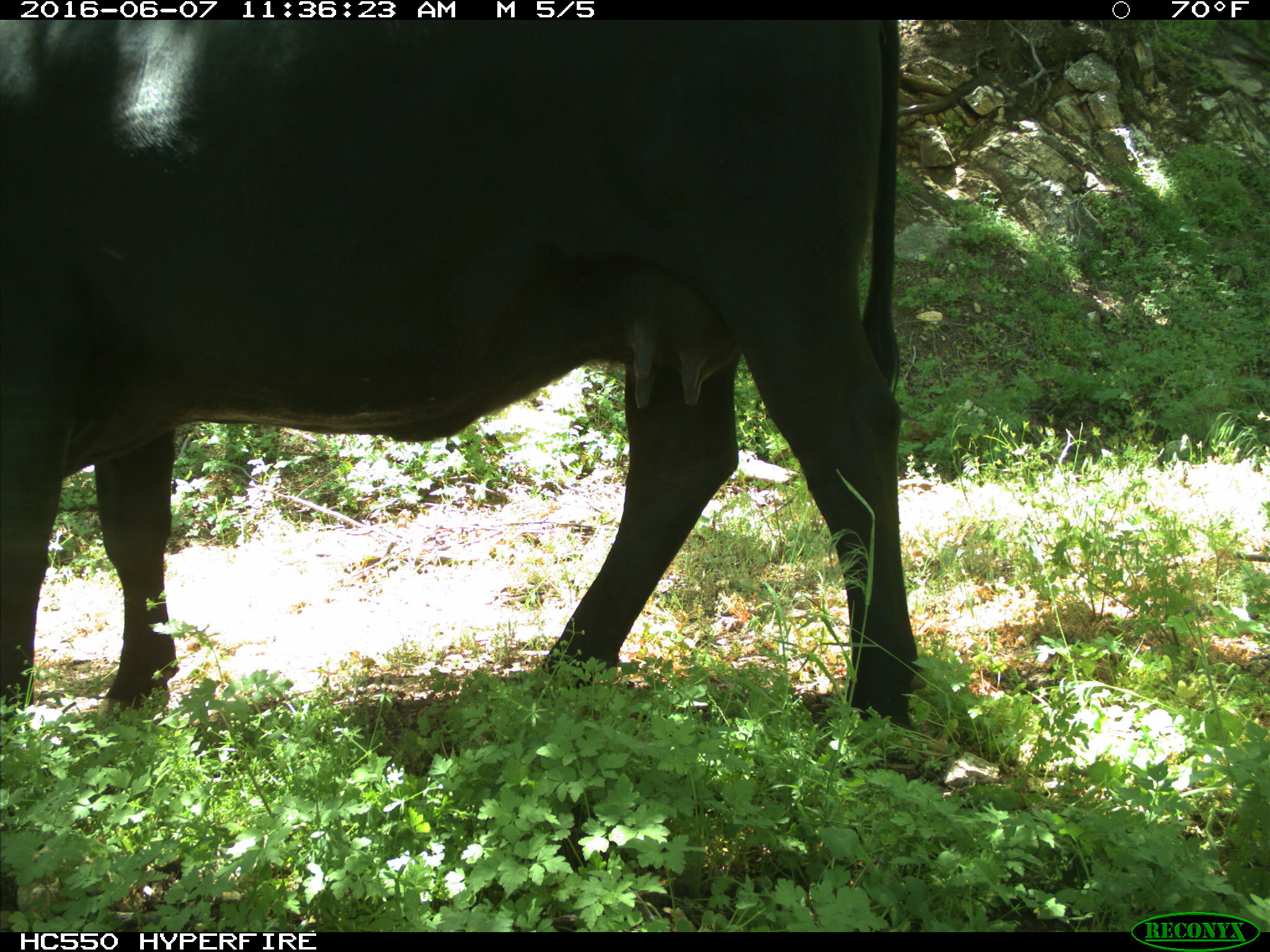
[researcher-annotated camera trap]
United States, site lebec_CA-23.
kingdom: Animalia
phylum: Chordata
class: Mammalia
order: Artiodactyla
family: Bovidae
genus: Bos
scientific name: Bos taurus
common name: domestic cow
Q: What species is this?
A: Bos taurus (domestic cow).